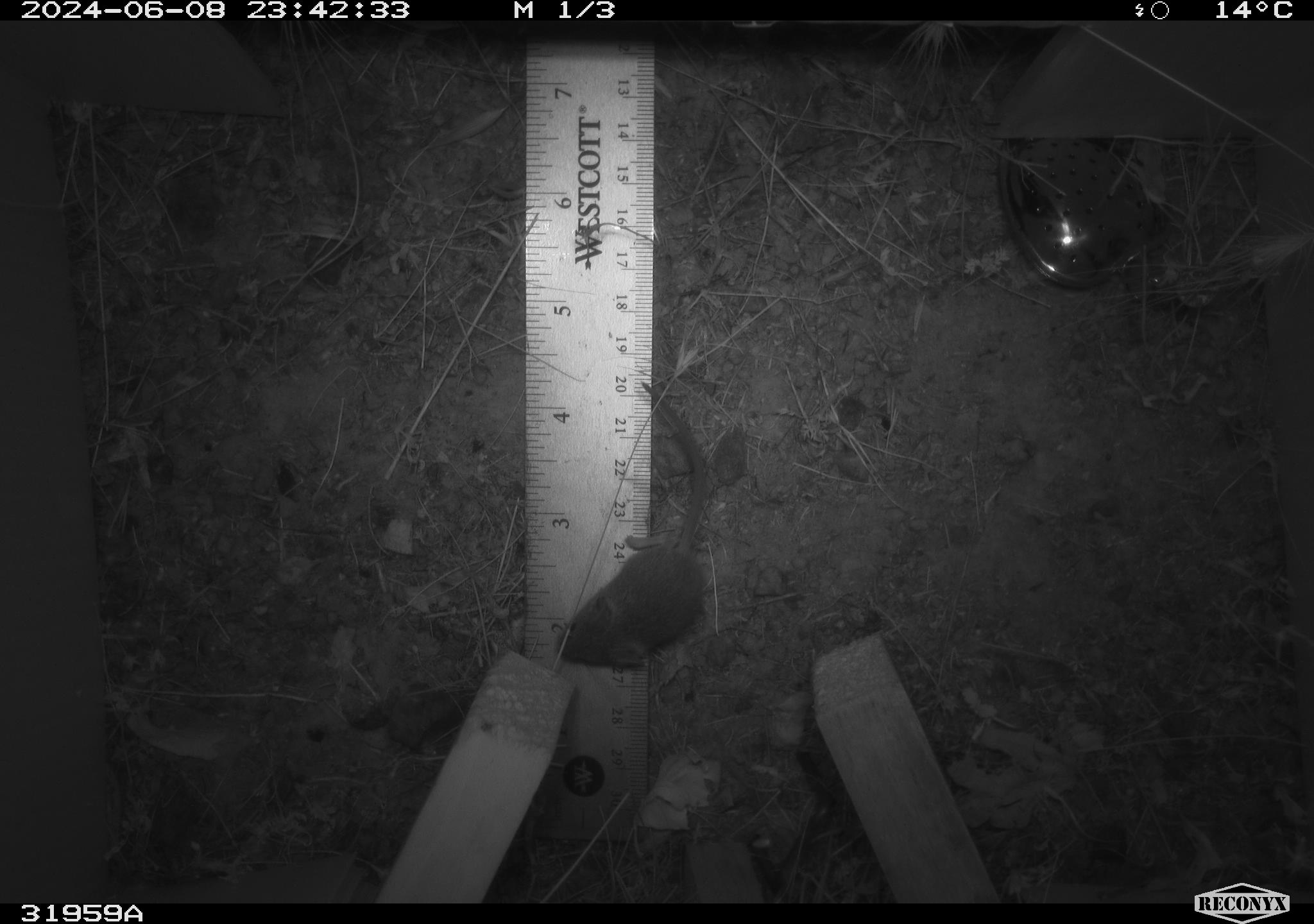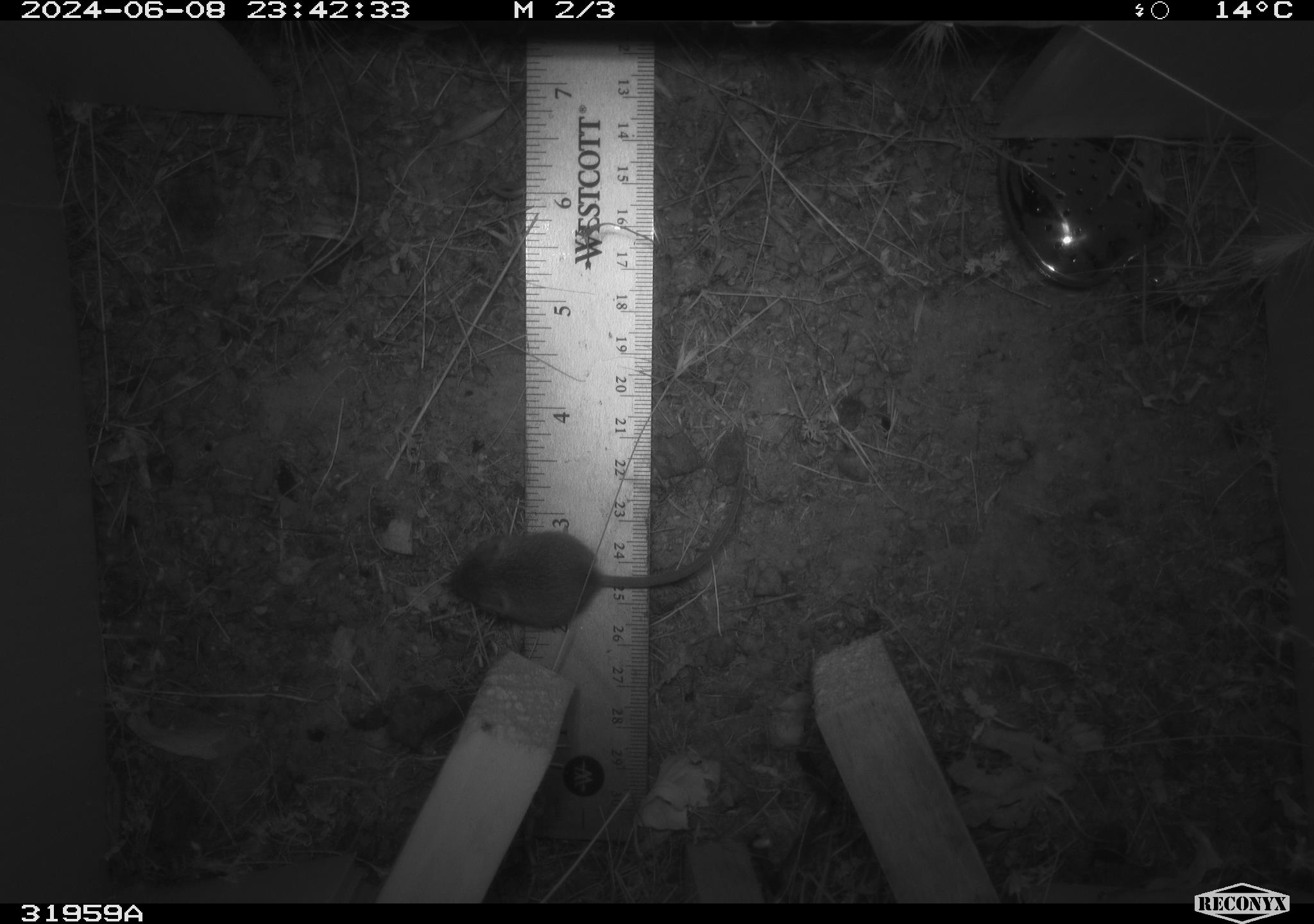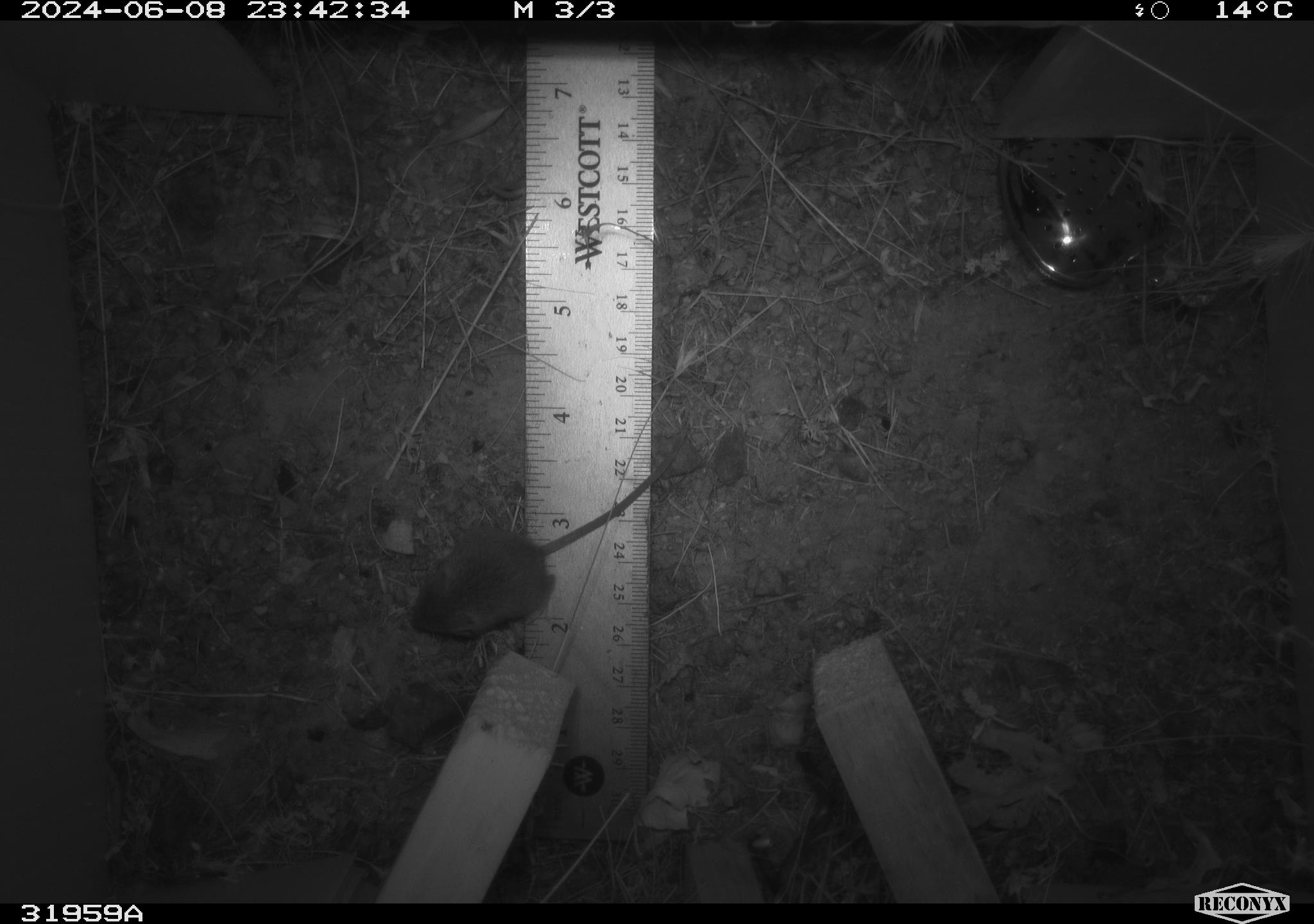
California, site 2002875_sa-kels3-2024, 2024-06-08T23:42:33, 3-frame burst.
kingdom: Animalia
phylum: Chordata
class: Mammalia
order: Rodentia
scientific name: Rodentia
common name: rodent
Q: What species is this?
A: Rodent (Rodentia).